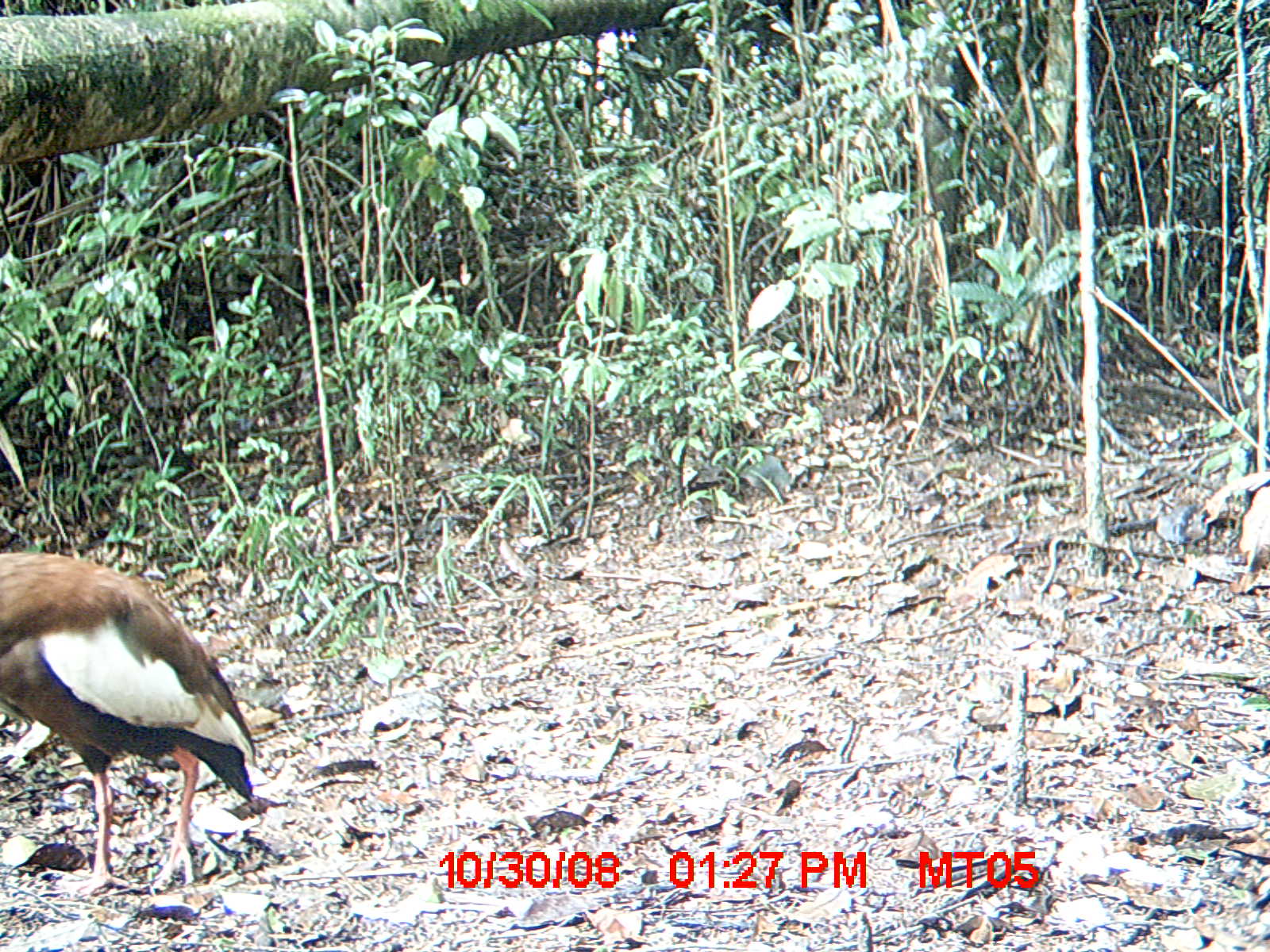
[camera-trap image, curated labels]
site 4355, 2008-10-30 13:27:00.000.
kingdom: Animalia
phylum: Chordata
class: Aves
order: Cuculiformes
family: Cuculidae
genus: Coua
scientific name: Coua serriana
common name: red-breasted coua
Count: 2.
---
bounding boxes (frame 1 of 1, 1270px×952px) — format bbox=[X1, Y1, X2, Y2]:
coua serriana: bbox=[0, 546, 256, 893]